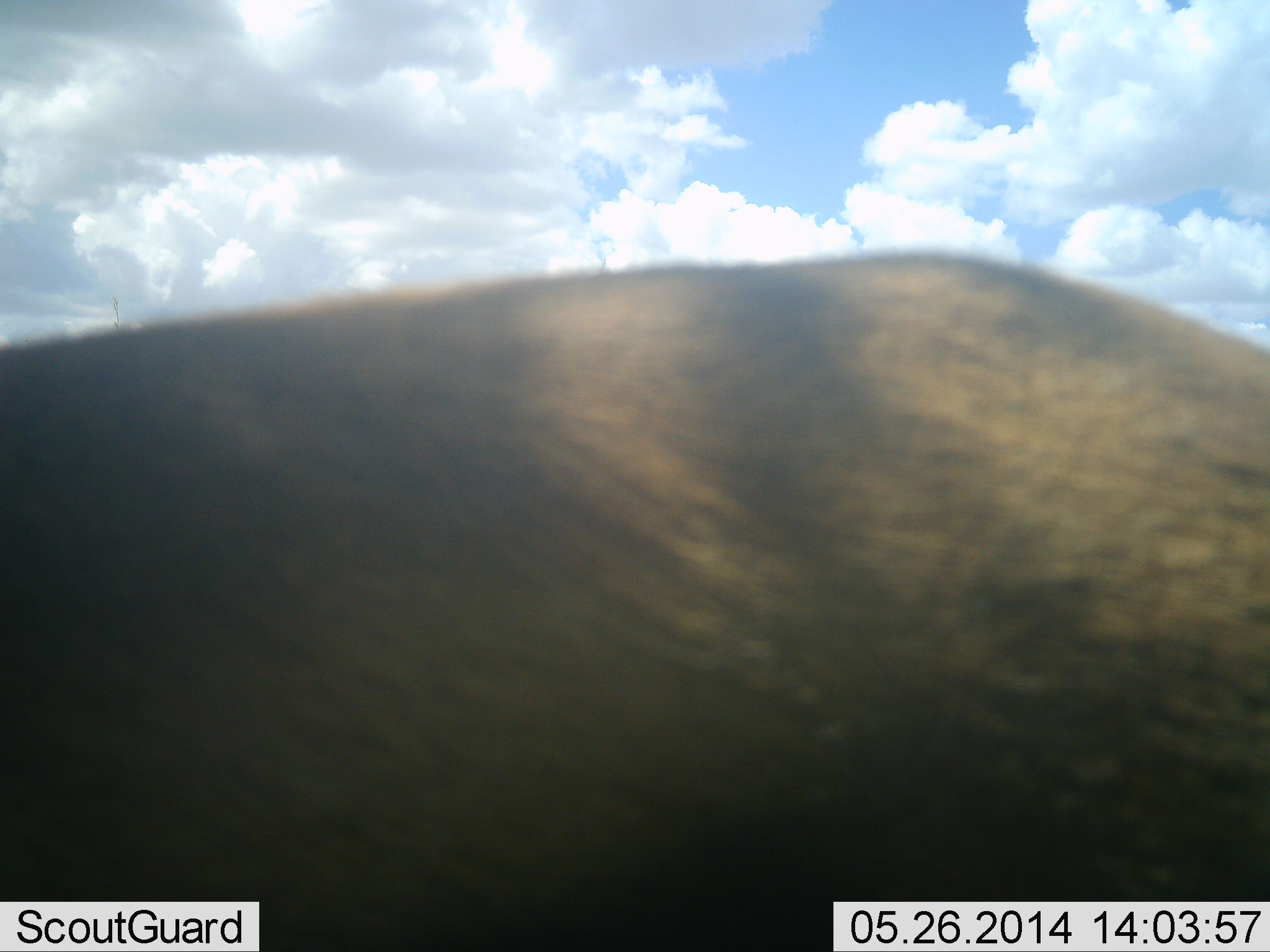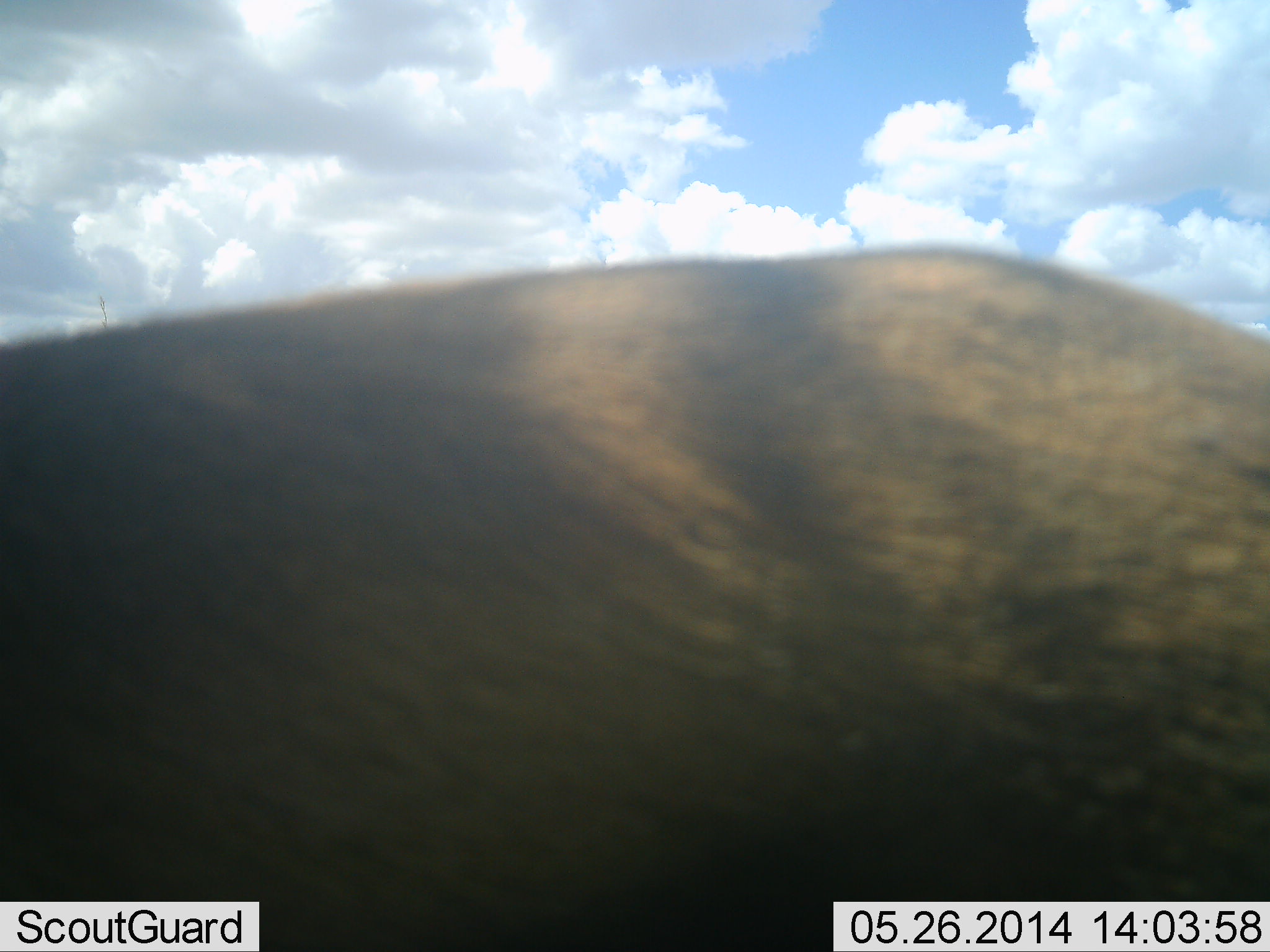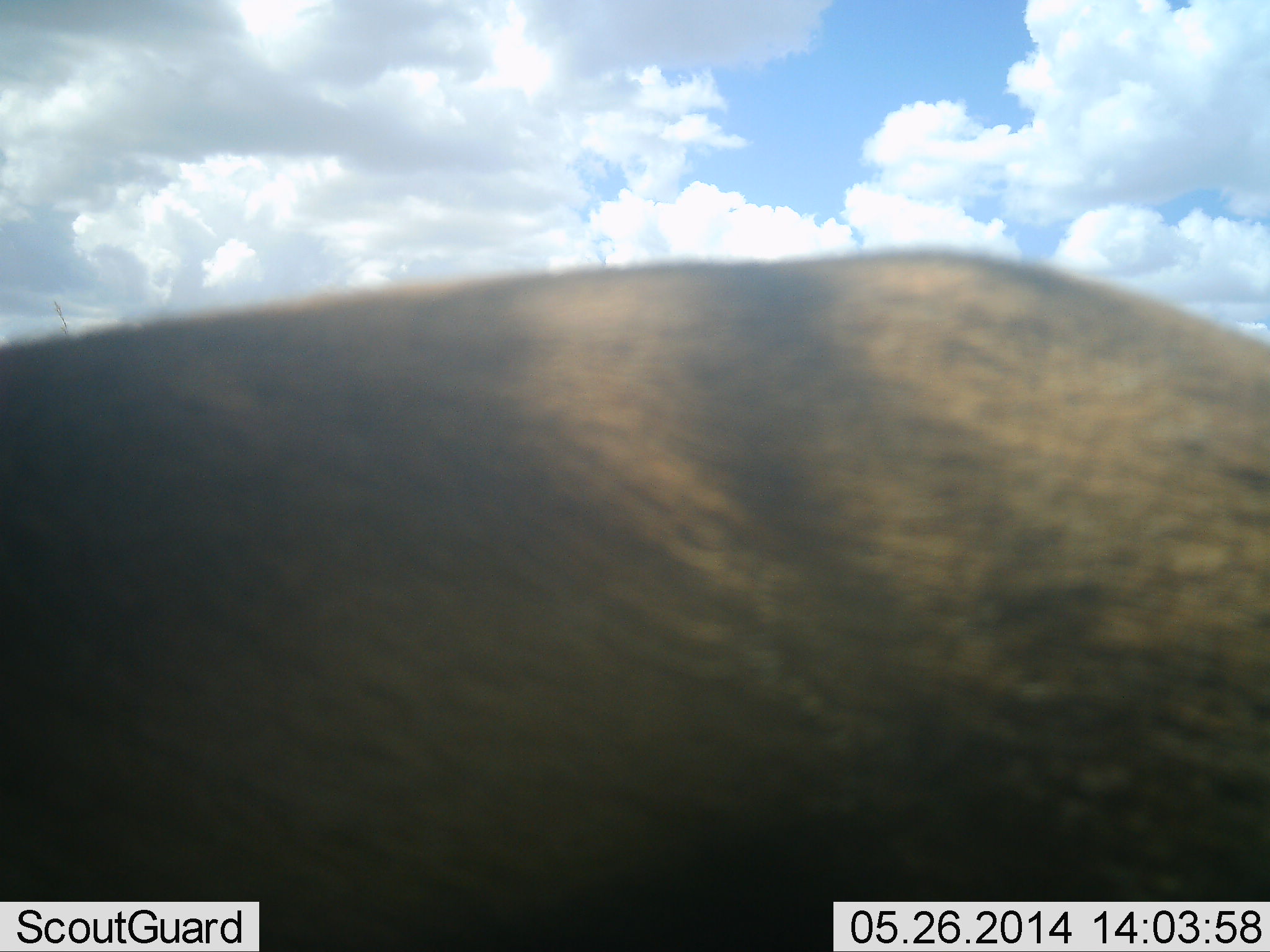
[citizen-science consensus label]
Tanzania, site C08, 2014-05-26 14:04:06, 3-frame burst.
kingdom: Animalia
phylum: Chordata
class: Mammalia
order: Artiodactyla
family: Bovidae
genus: Connochaetes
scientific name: Connochaetes taurinus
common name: blue wildebeest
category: wildebeest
Wildebeest (blue wildebeest) (Connochaetes taurinus), count 1. Behavior (volunteer vote fractions): standing 100%, resting 0%, moving 0%, interacting 0%. Young present (vote fraction): 0%. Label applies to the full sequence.